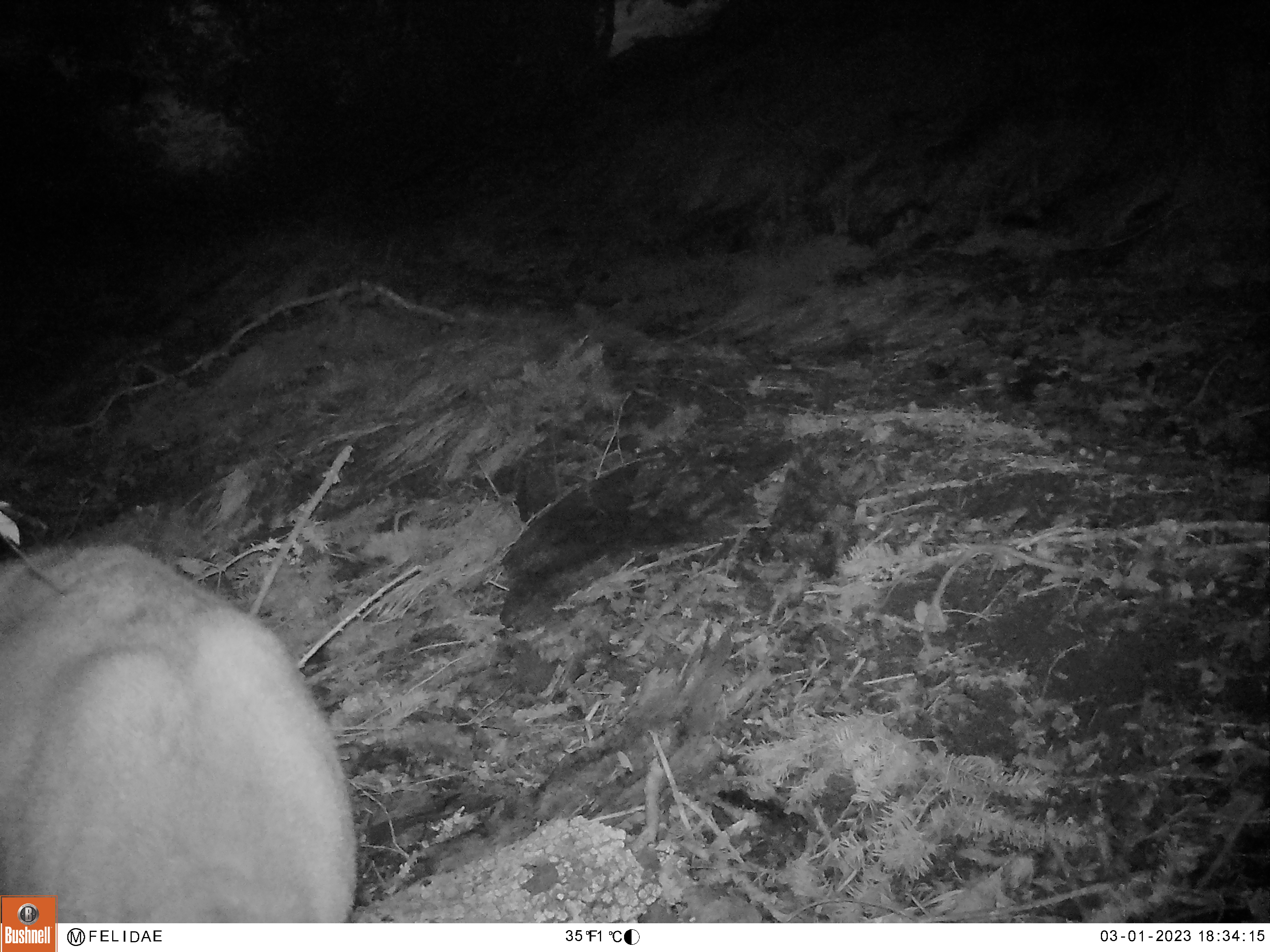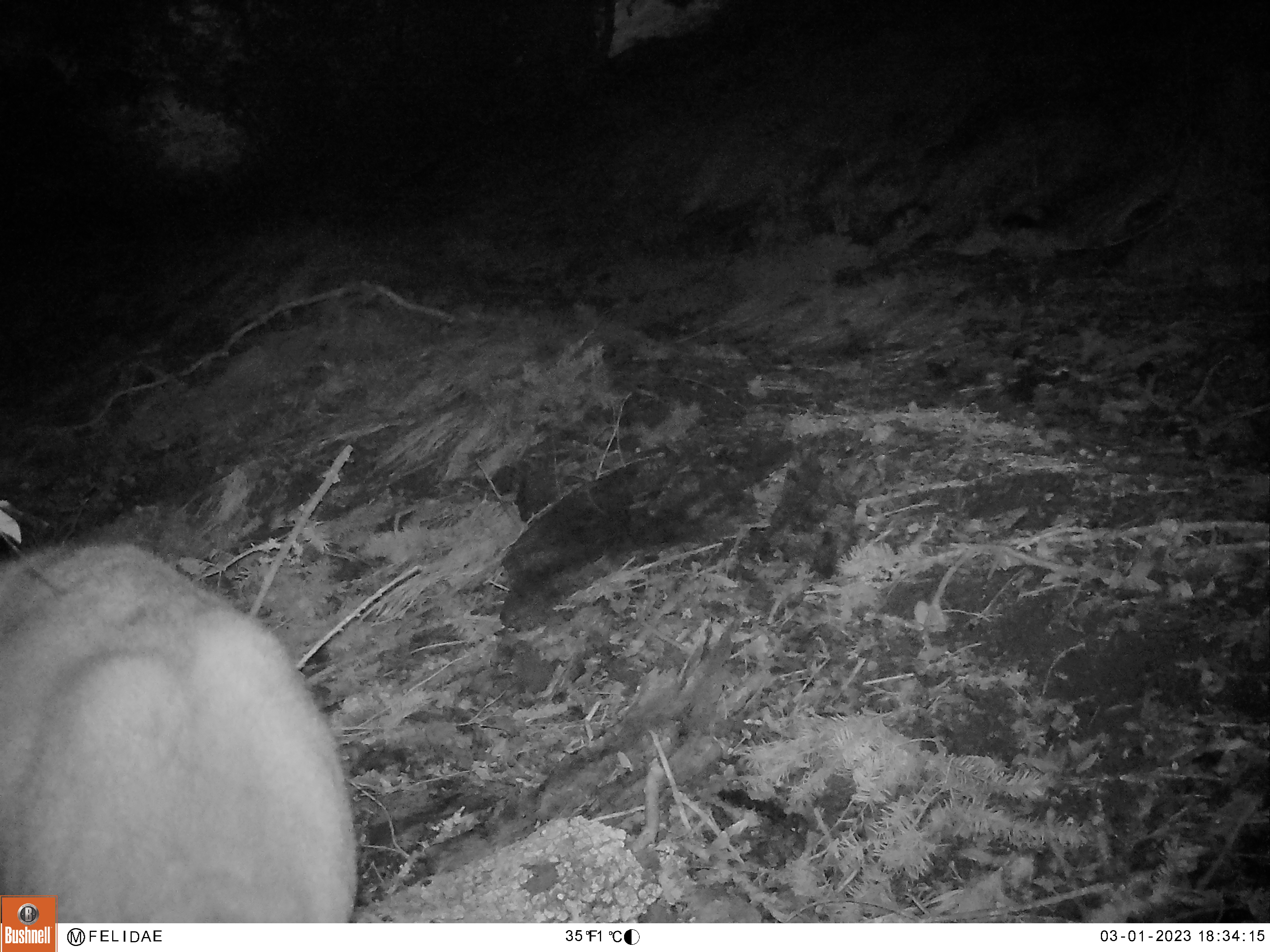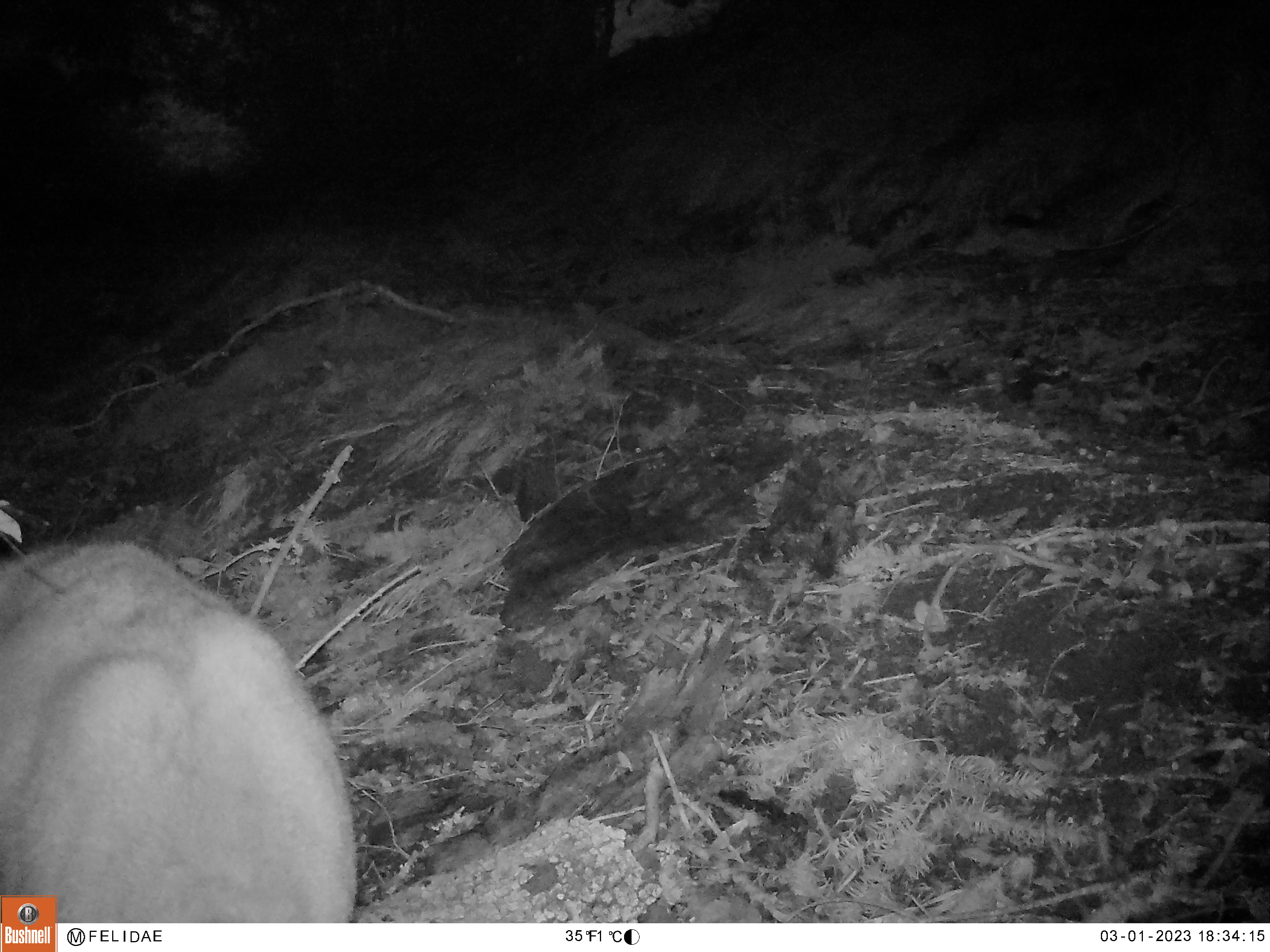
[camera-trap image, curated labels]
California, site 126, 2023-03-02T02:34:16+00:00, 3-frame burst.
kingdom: Animalia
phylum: Chordata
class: Mammalia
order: Artiodactyla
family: Cervidae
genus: Odocoileus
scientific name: Odocoileus hemionus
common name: mule deer